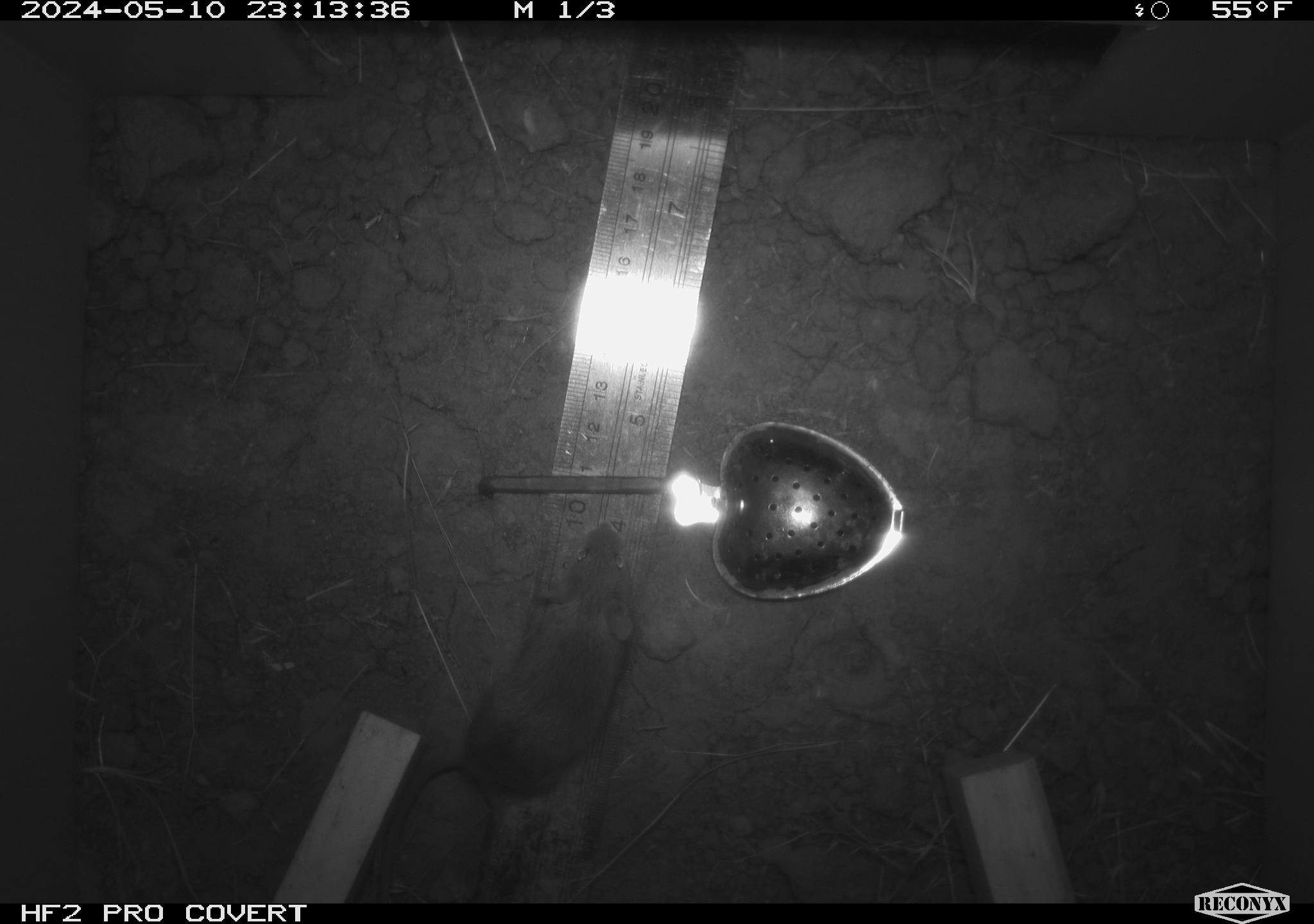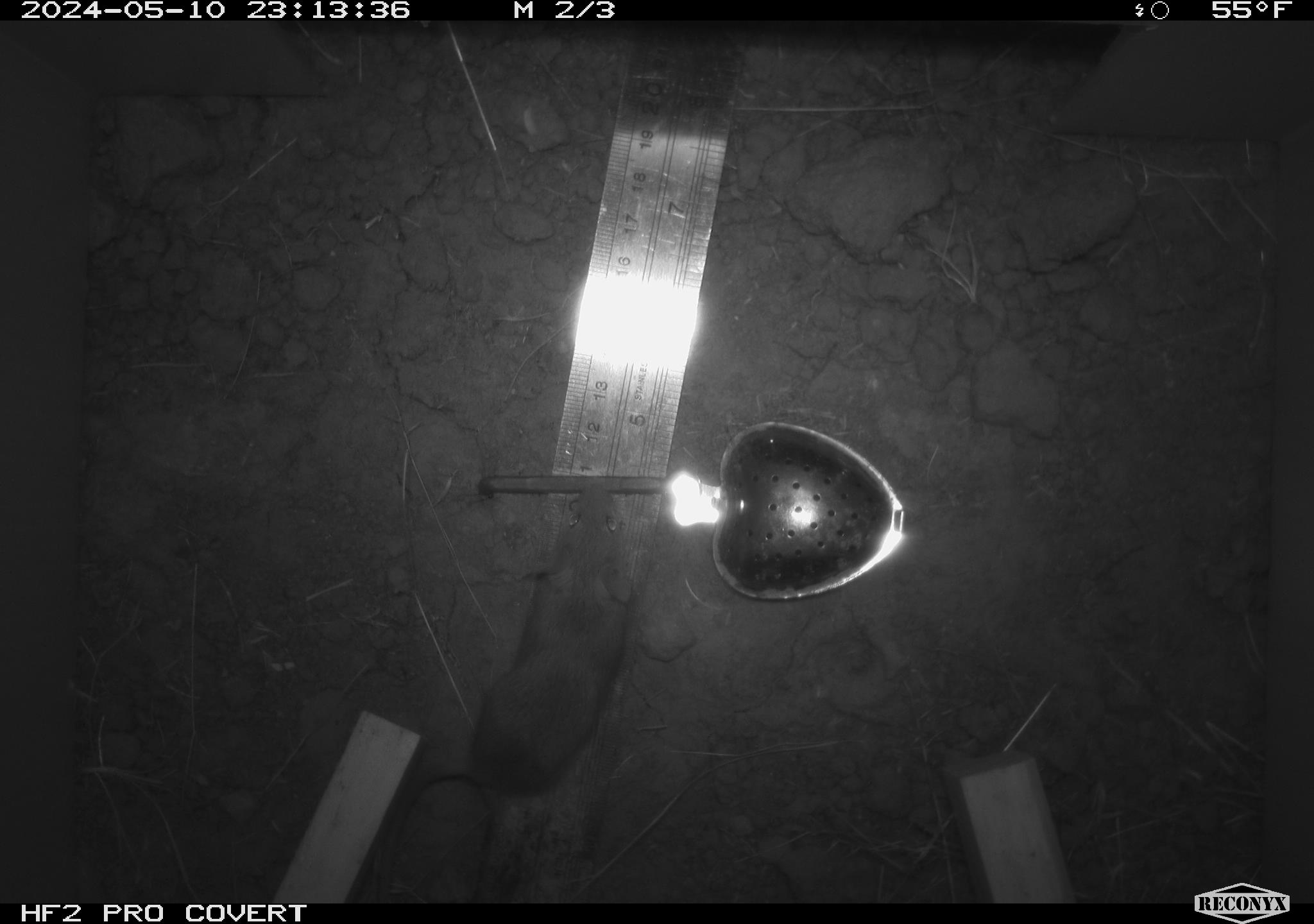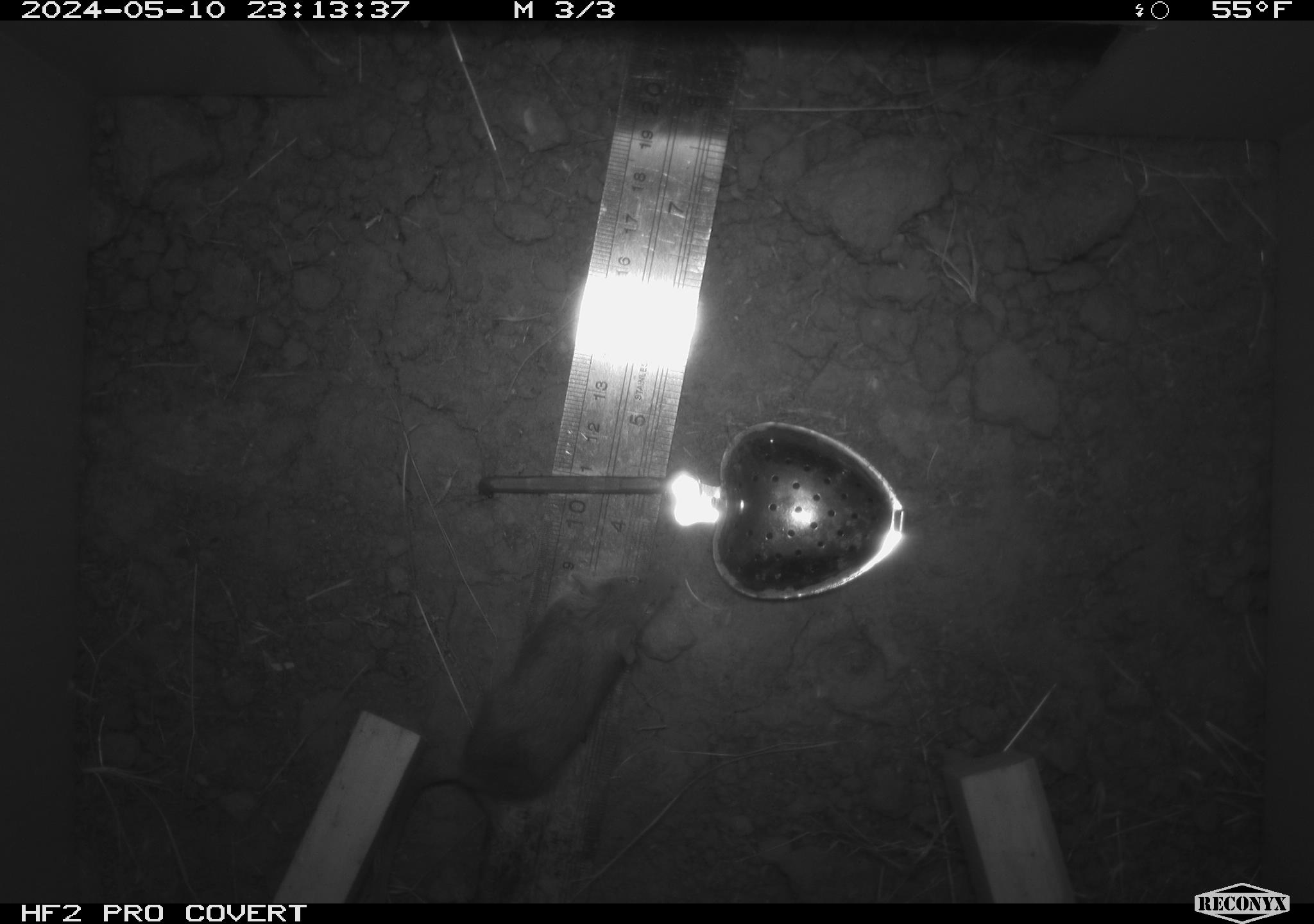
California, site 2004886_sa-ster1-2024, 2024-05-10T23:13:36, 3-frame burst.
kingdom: Animalia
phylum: Chordata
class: Mammalia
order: Rodentia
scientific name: Rodentia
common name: mouse species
Mouse species (Rodentia).